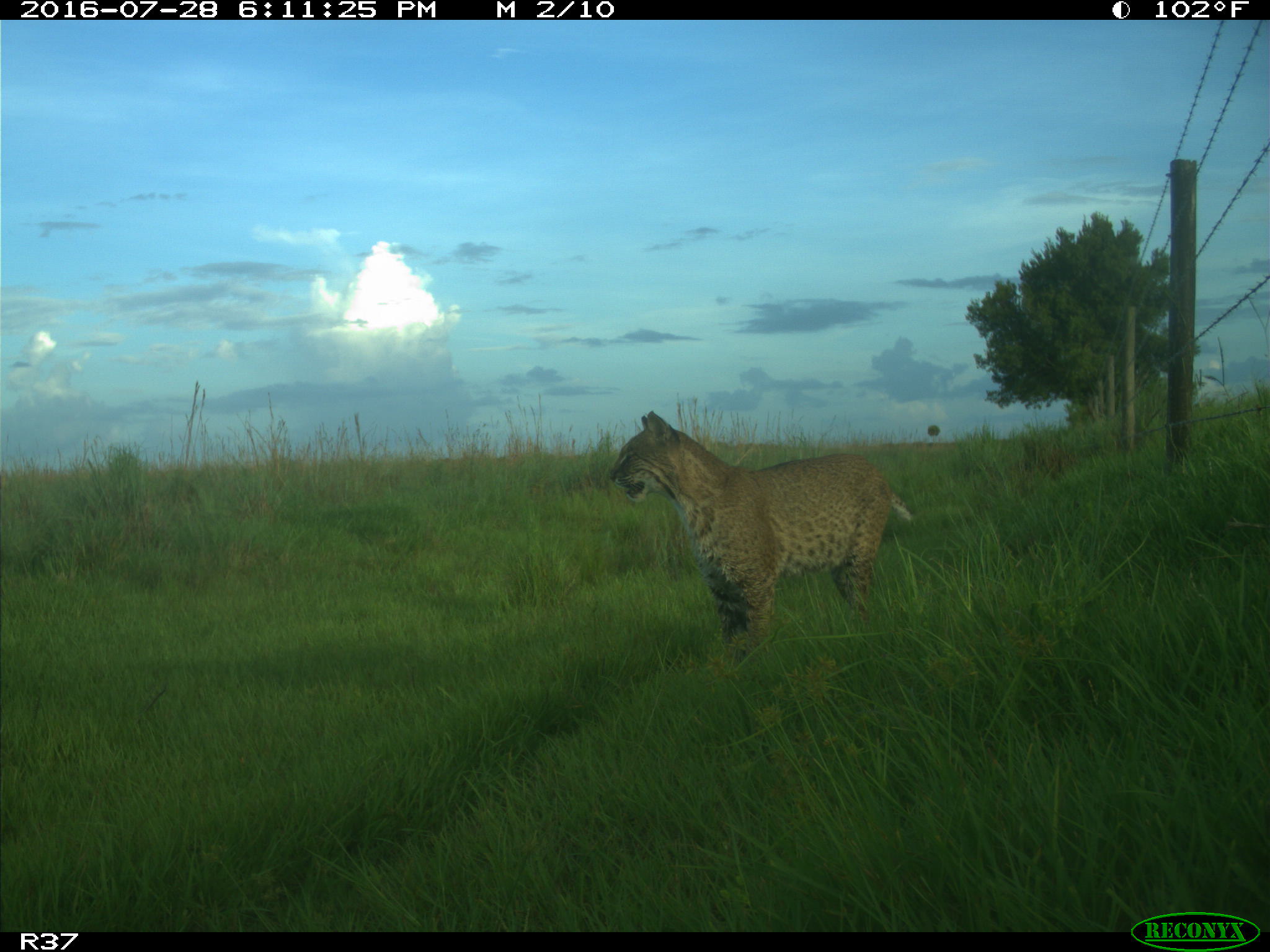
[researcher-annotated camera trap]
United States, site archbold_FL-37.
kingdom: Animalia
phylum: Chordata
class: Mammalia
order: Carnivora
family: Felidae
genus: Lynx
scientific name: Lynx rufus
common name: bobcat